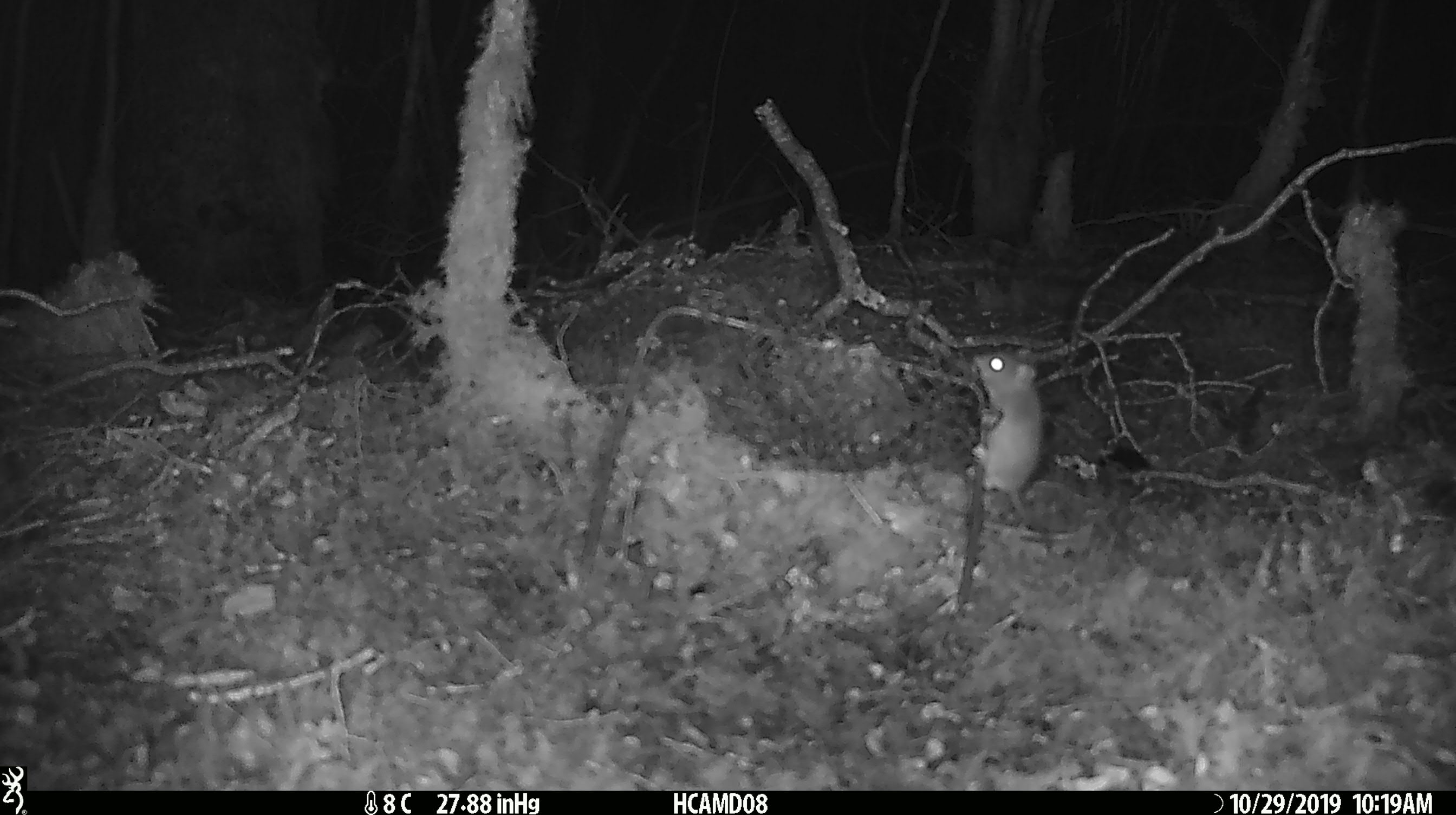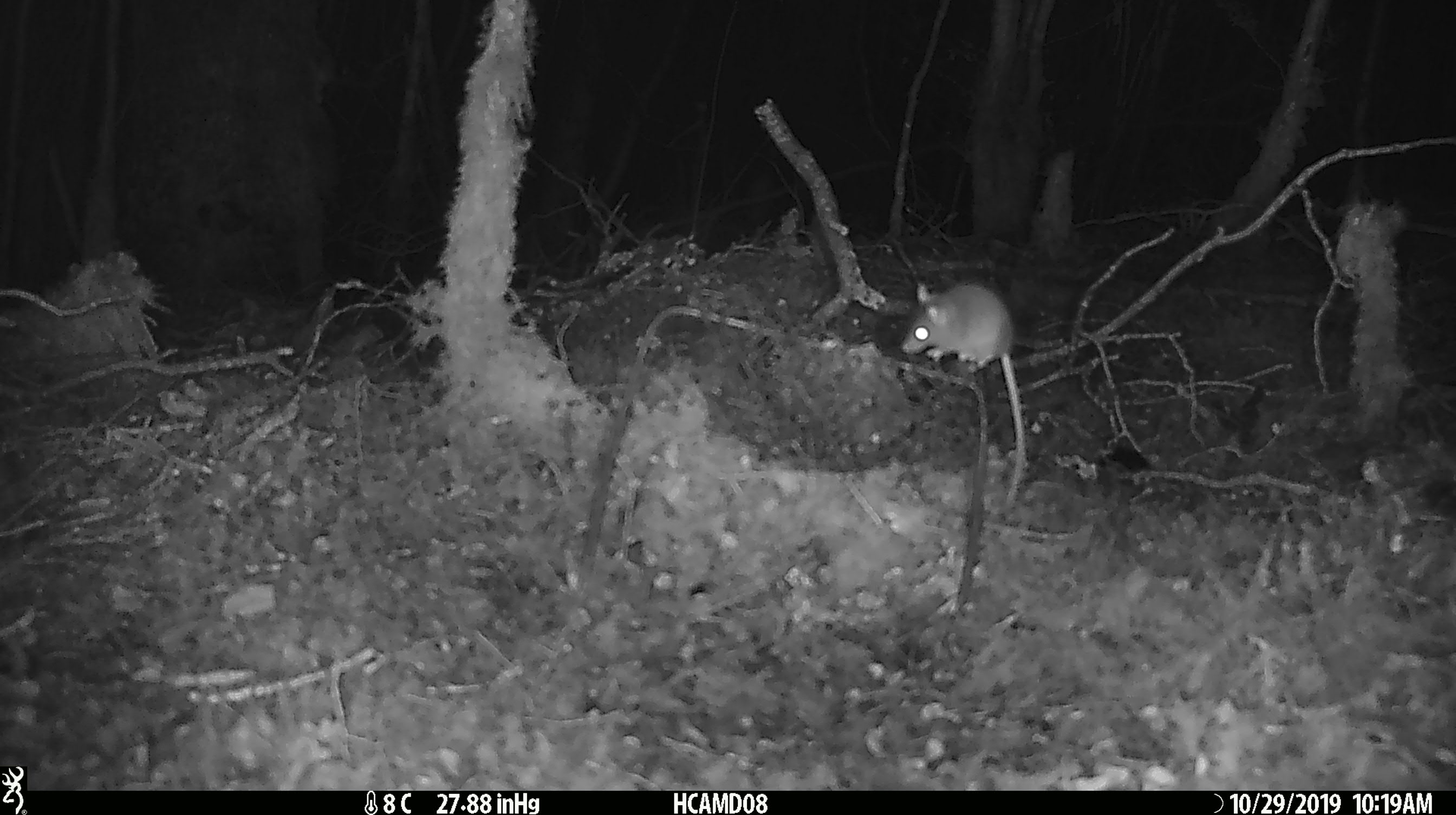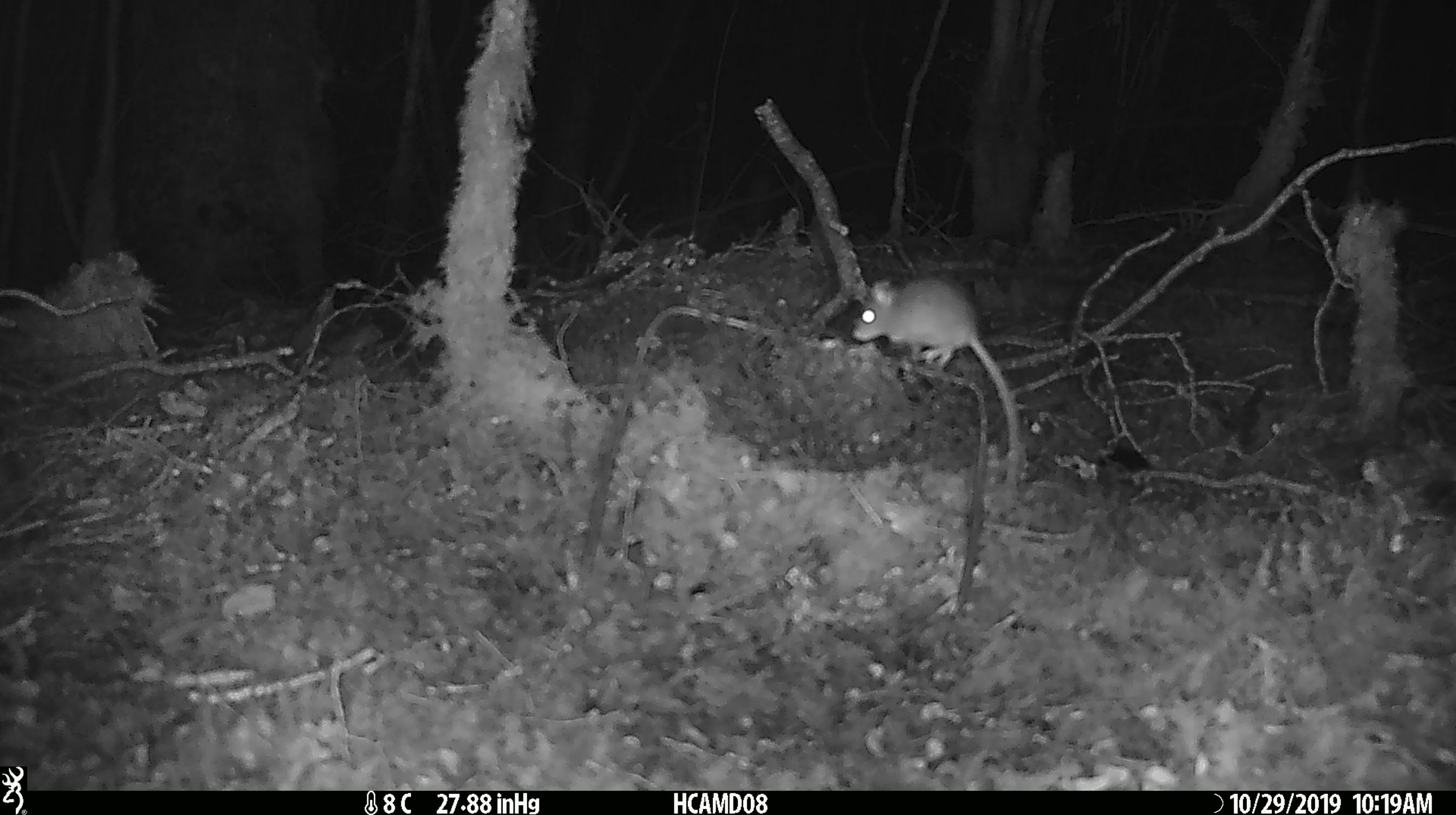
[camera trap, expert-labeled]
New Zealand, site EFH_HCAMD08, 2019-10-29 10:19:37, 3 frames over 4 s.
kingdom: Animalia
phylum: Chordata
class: Mammalia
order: Rodentia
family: Muridae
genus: Mus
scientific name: Mus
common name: mouse